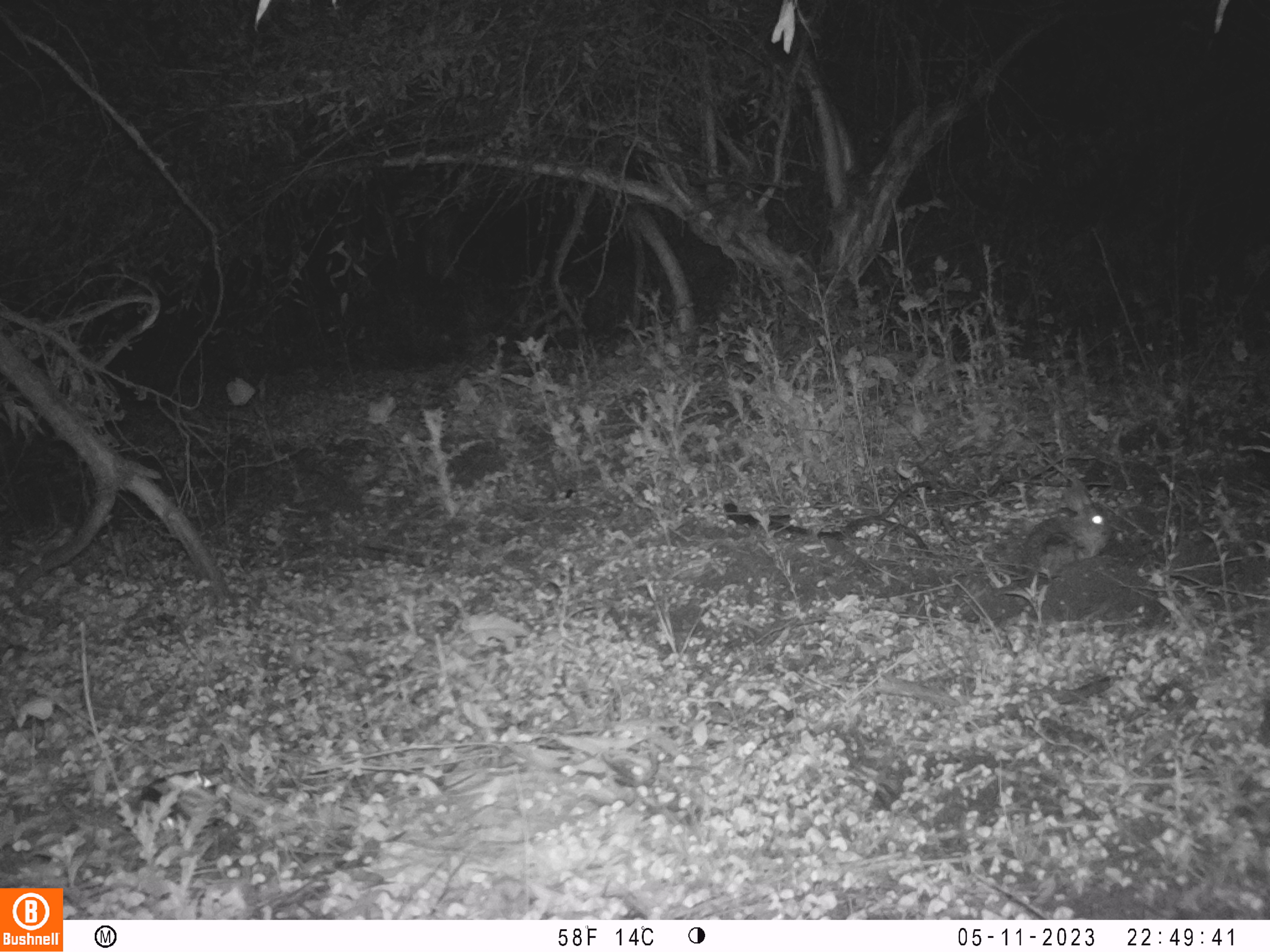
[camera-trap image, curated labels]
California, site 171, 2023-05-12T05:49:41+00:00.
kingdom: Animalia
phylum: Chordata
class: Mammalia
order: Lagomorpha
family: Leporidae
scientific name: Leporidae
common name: rabbit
Rabbit (Leporidae).